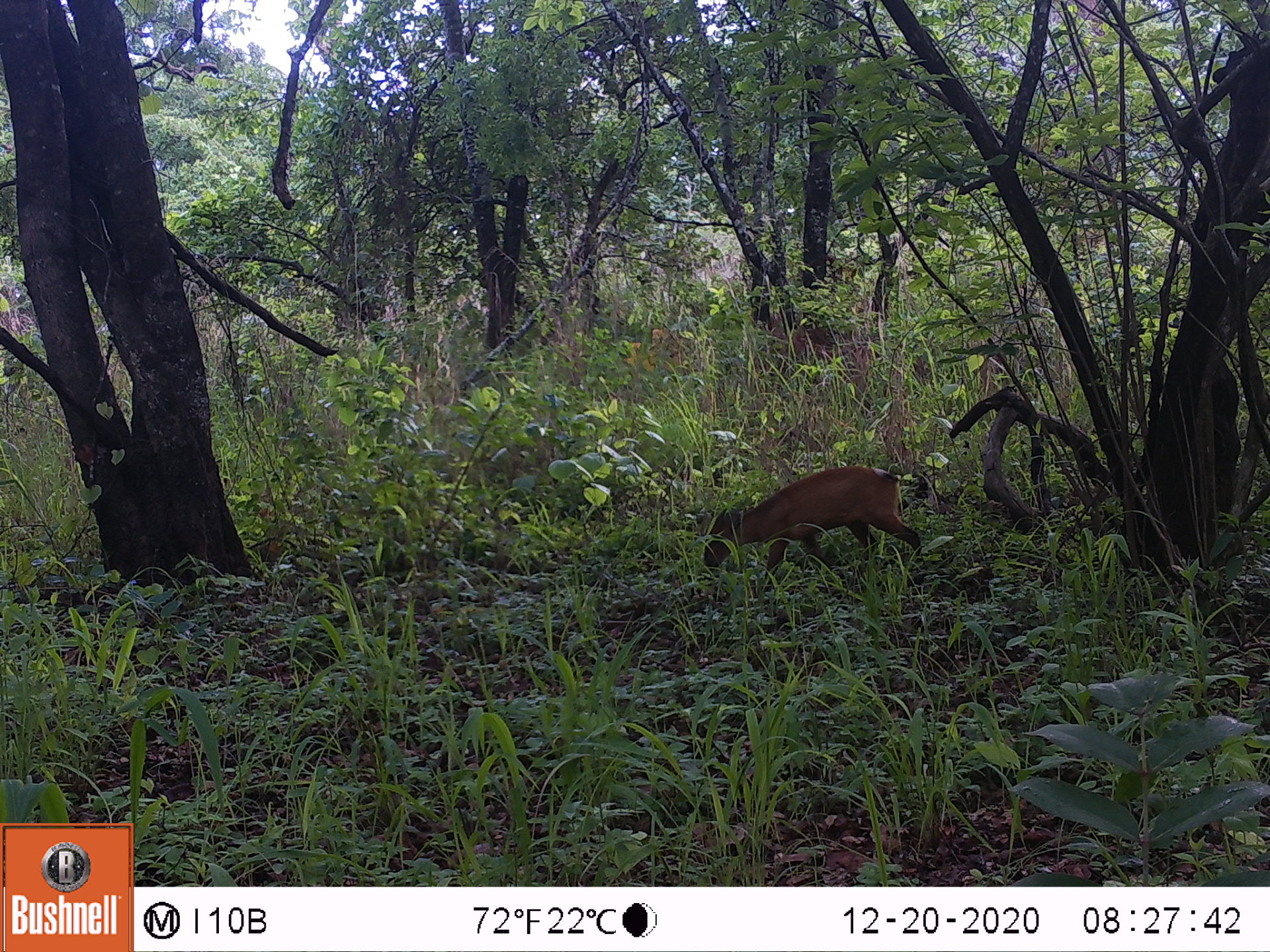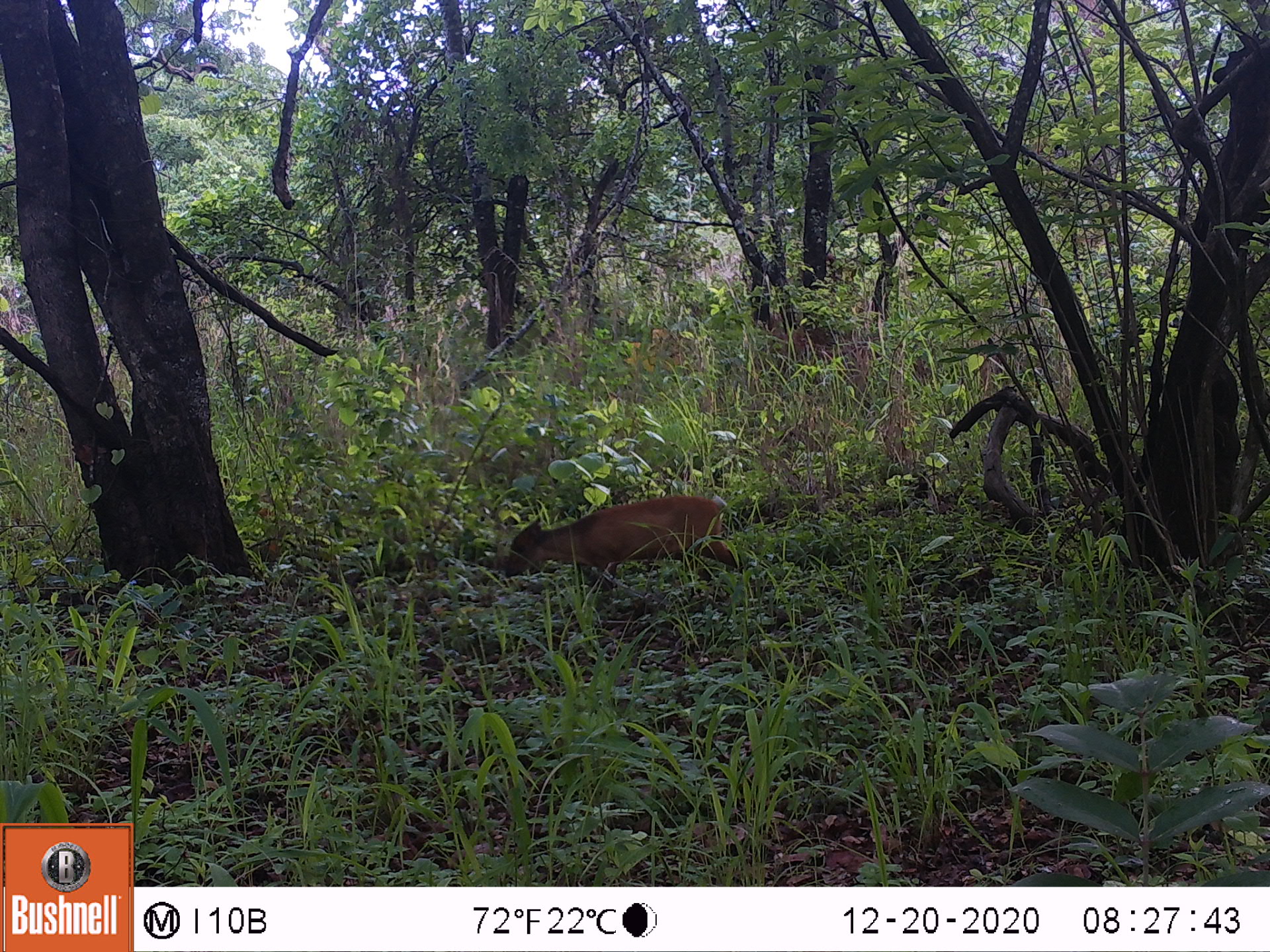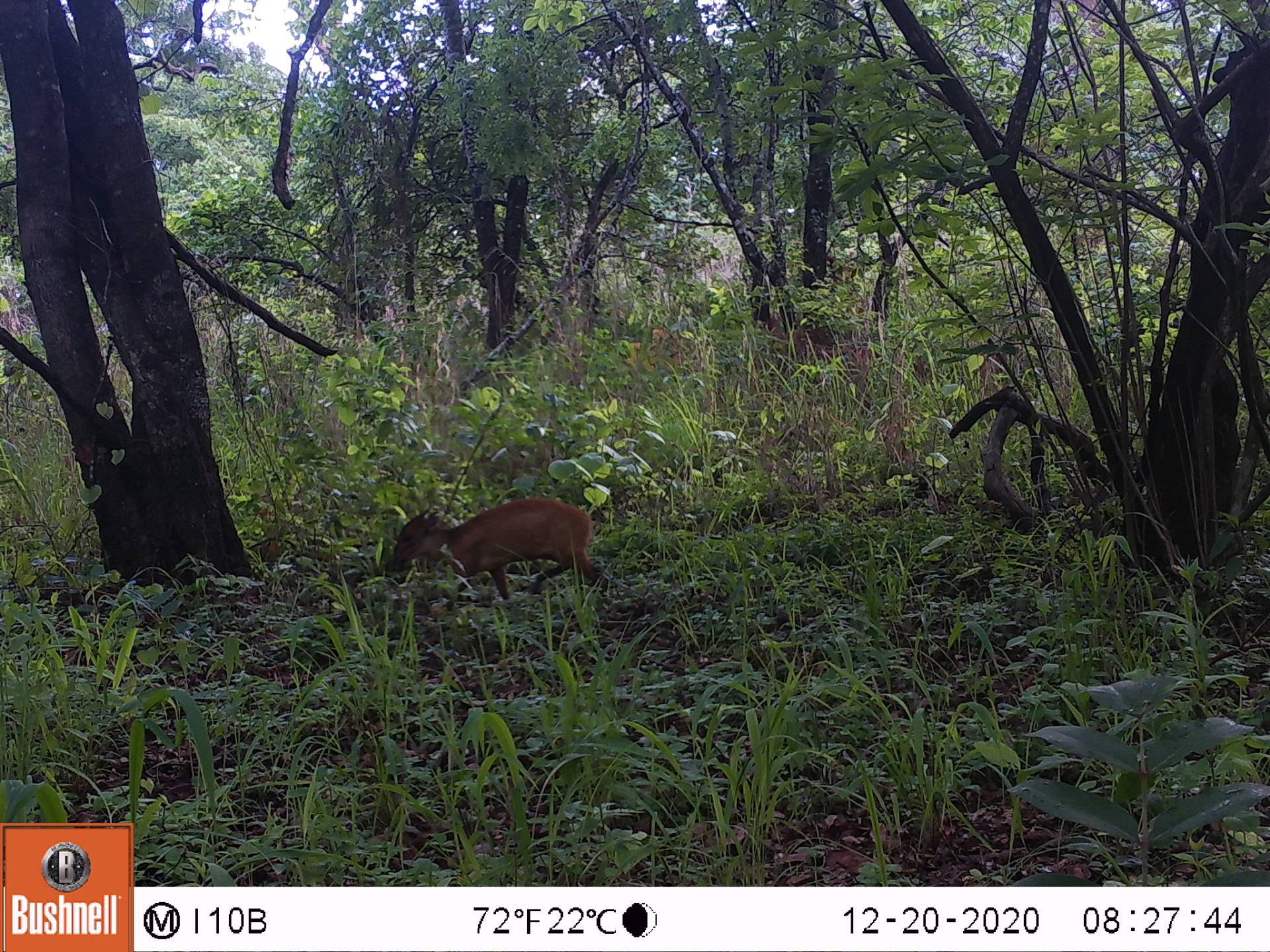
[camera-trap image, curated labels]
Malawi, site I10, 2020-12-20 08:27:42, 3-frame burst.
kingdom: Animalia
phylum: Chordata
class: Mammalia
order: Artiodactyla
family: Bovidae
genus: Cephalophorus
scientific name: Cephalophorus natalensis natalensis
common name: red duiker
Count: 1.